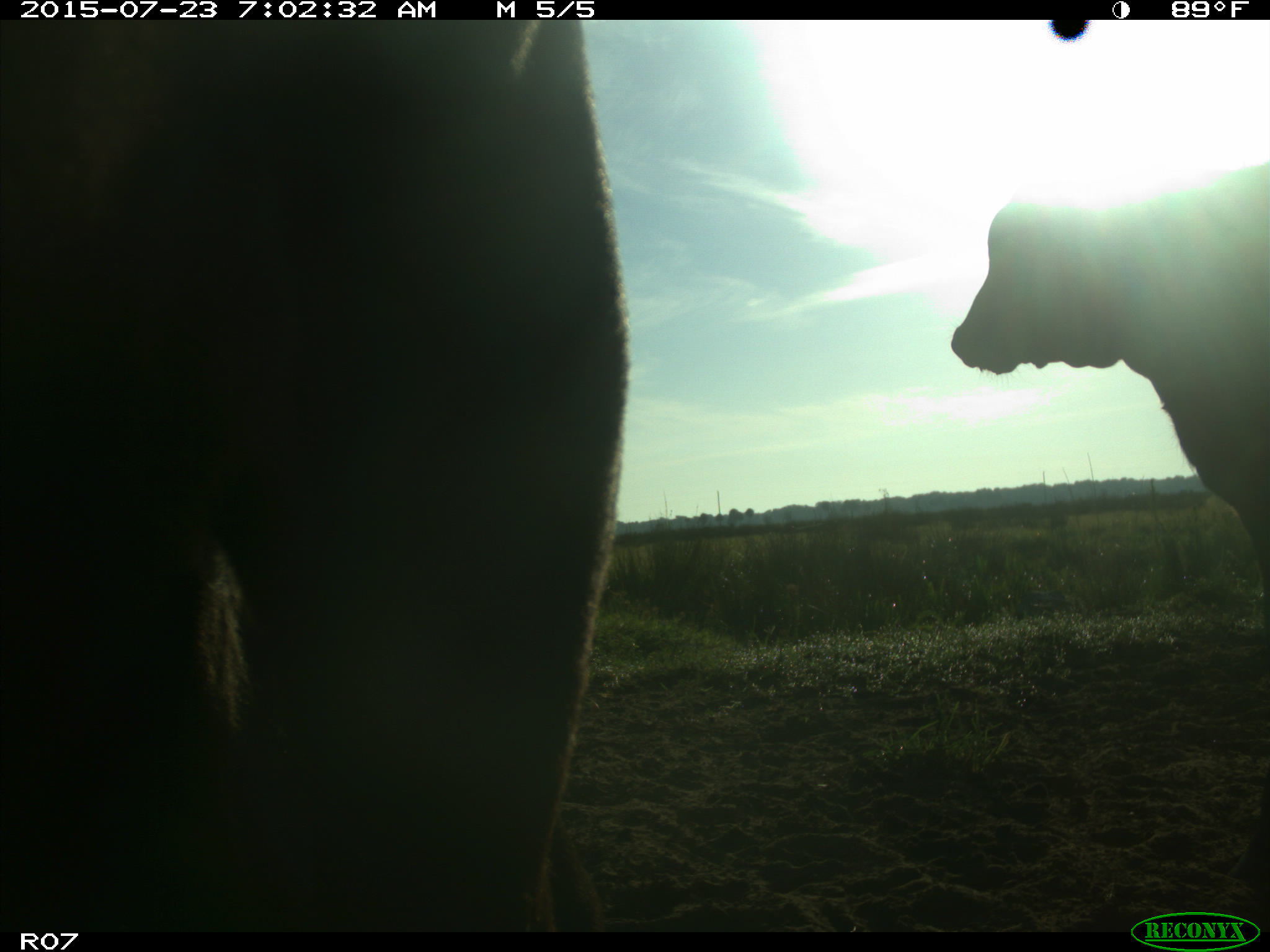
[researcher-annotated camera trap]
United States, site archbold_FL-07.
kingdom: Animalia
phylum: Chordata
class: Mammalia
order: Artiodactyla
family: Bovidae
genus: Bos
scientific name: Bos taurus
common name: domestic cow